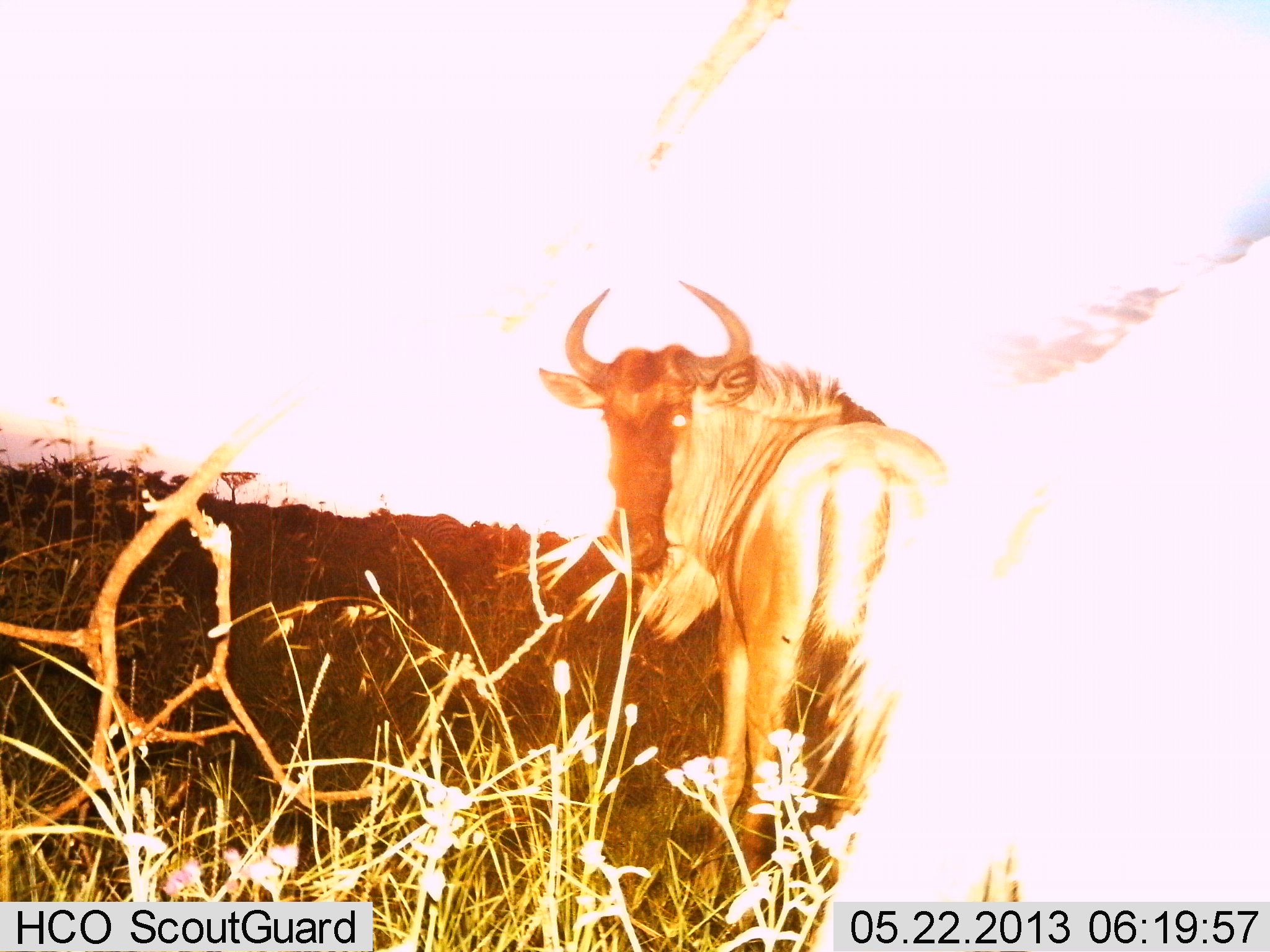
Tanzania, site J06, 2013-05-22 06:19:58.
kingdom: Animalia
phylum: Chordata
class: Mammalia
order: Artiodactyla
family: Bovidae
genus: Connochaetes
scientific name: Connochaetes taurinus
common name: blue wildebeest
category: wildebeest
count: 1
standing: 94%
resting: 0%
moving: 0%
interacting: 0%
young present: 0%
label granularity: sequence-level